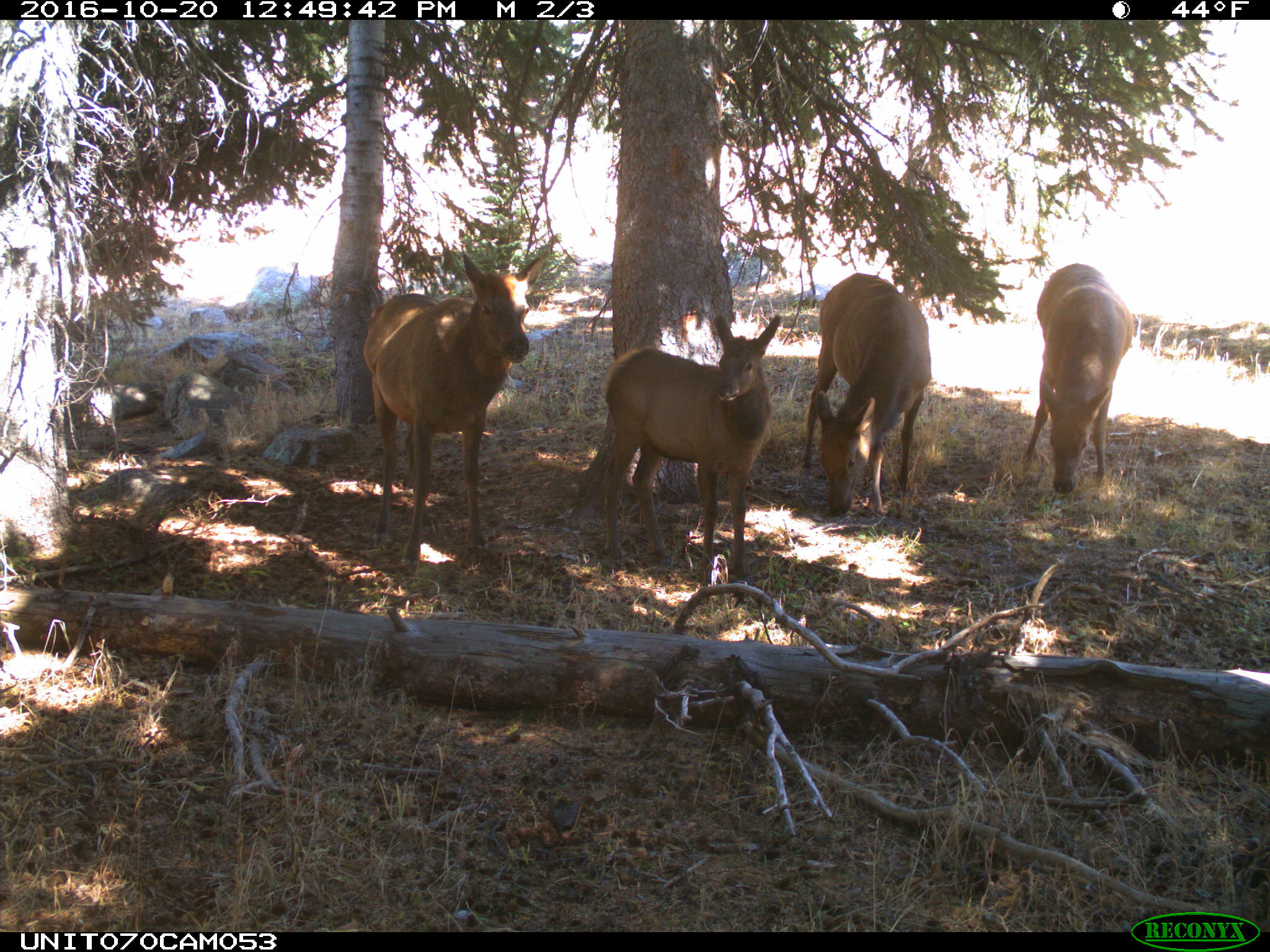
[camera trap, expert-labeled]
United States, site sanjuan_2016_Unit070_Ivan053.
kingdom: Animalia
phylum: Chordata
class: Mammalia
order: Artiodactyla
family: Cervidae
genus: Cervus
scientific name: Cervus elaphus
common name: red deer